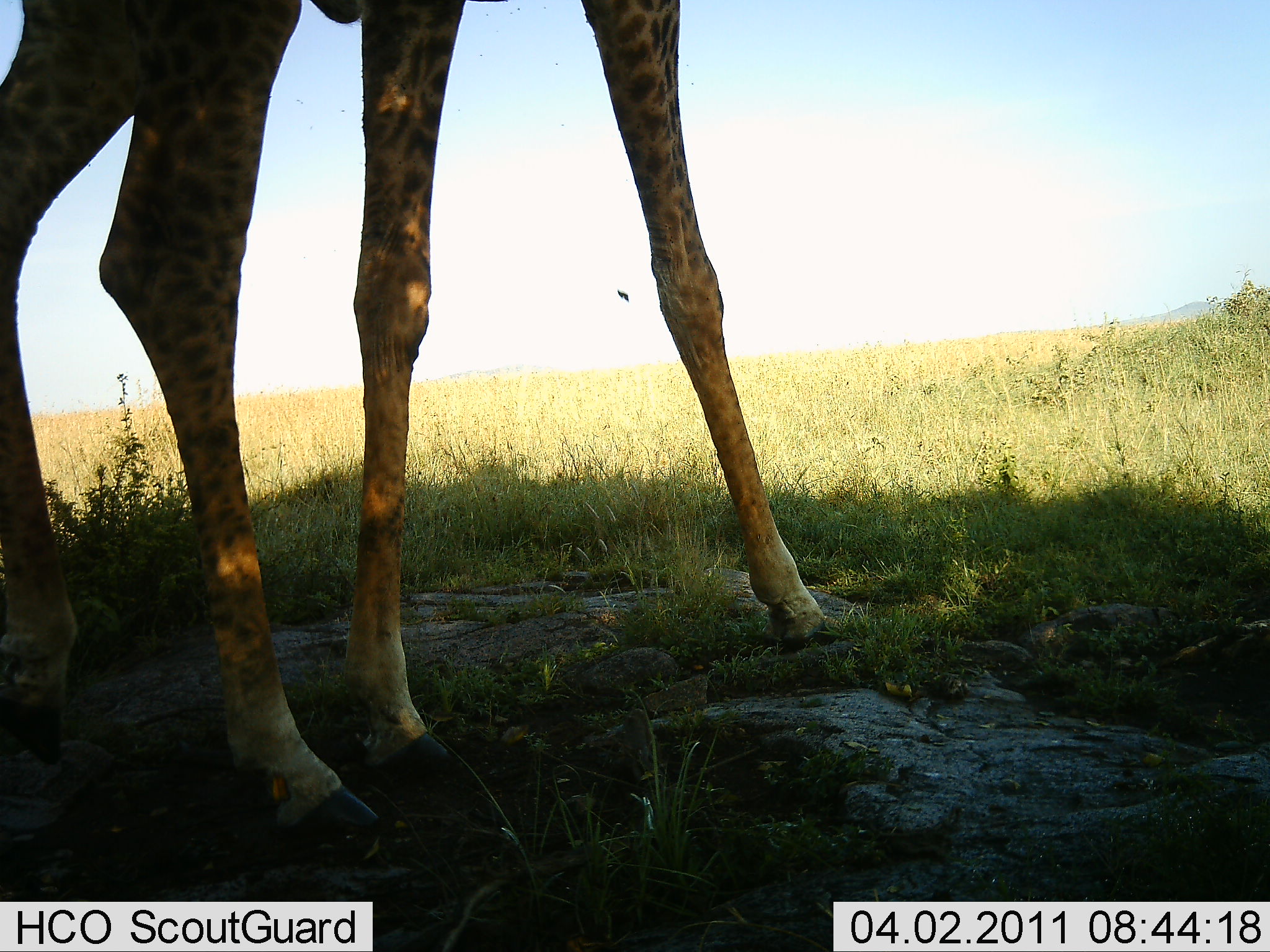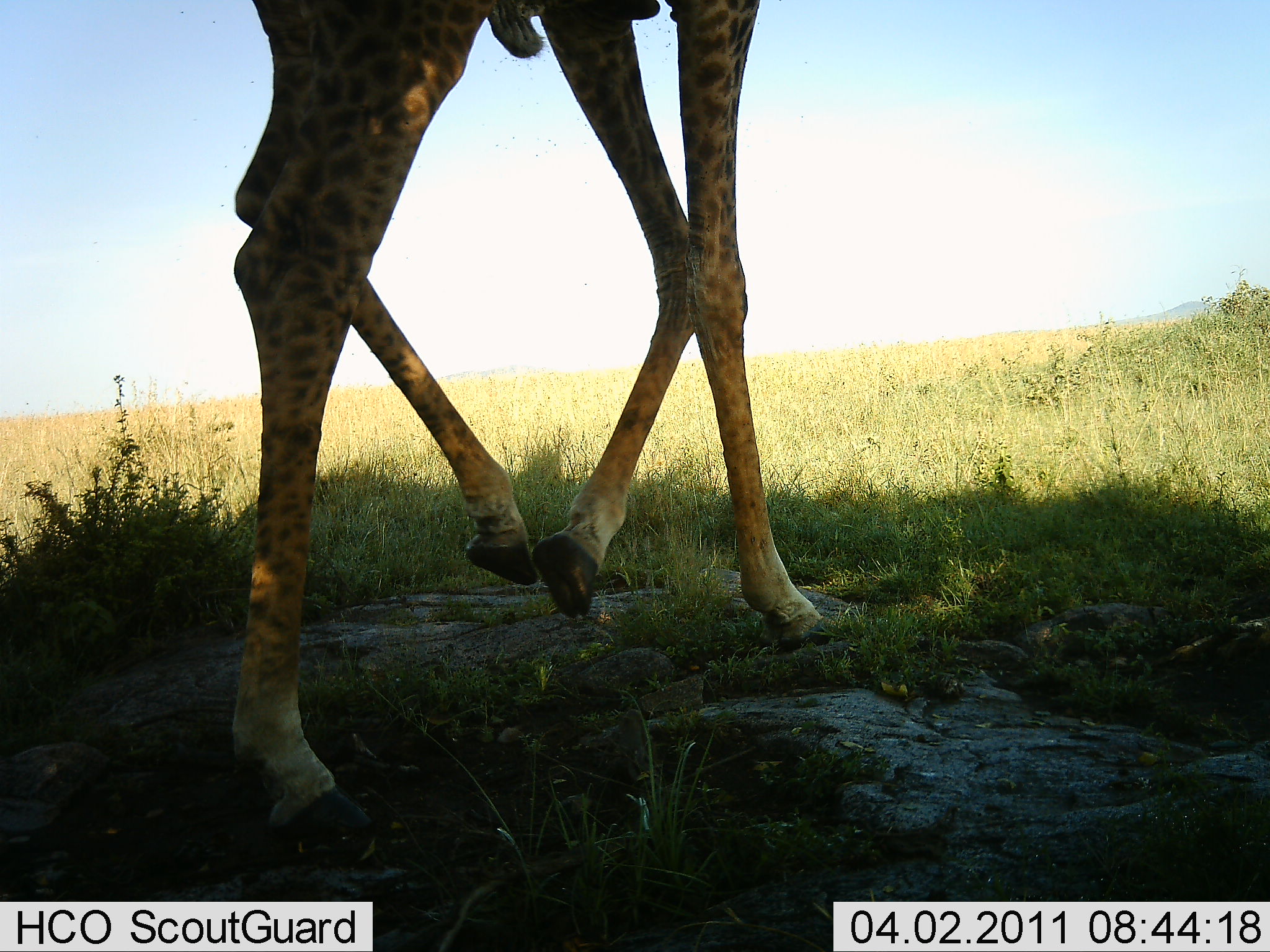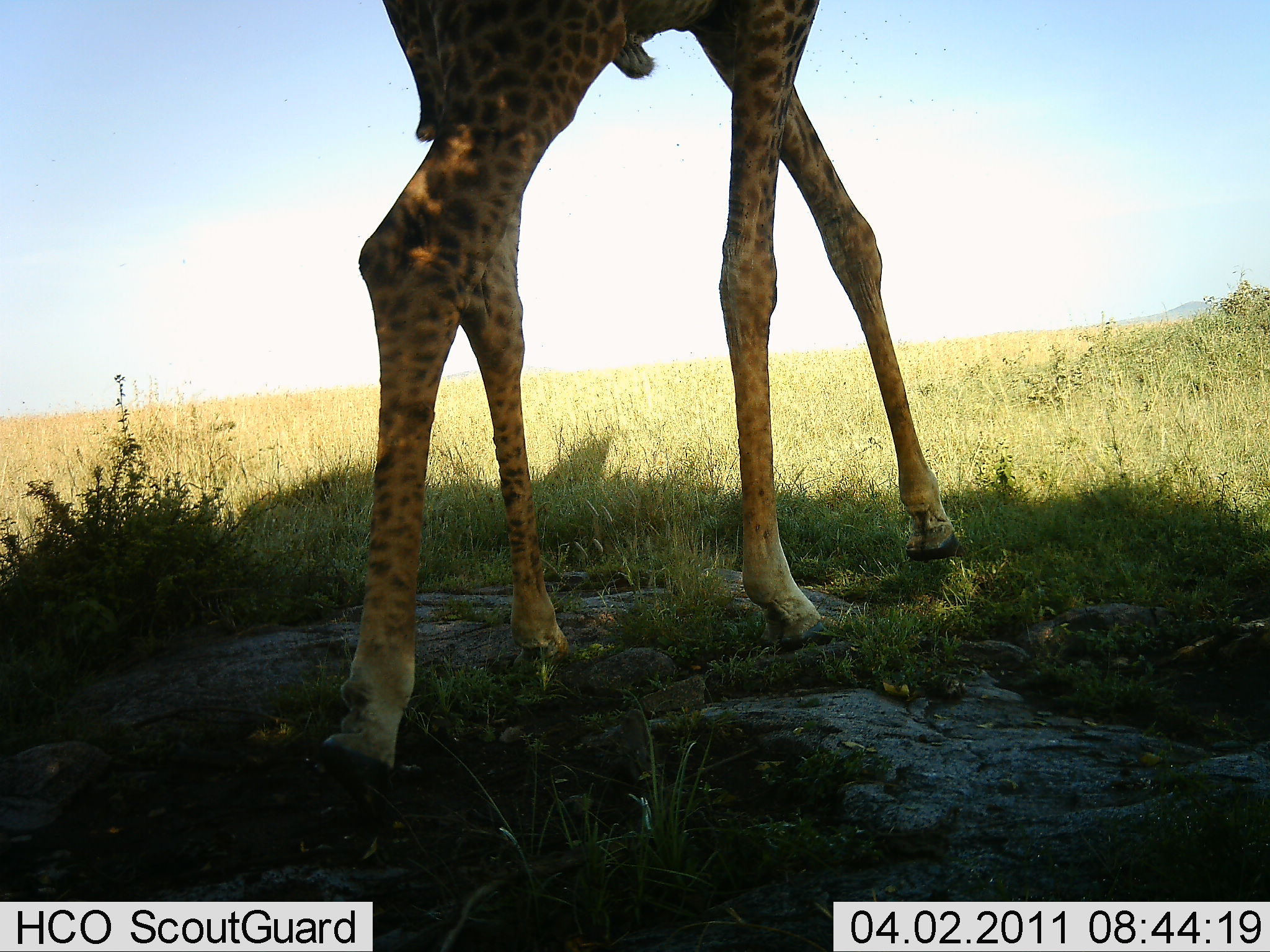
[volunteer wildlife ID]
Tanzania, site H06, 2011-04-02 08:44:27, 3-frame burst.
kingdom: Animalia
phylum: Chordata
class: Mammalia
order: Artiodactyla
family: Giraffidae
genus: Giraffa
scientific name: Giraffa camelopardalis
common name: giraffe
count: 1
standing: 9%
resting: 0%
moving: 100%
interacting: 0%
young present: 0%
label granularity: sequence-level